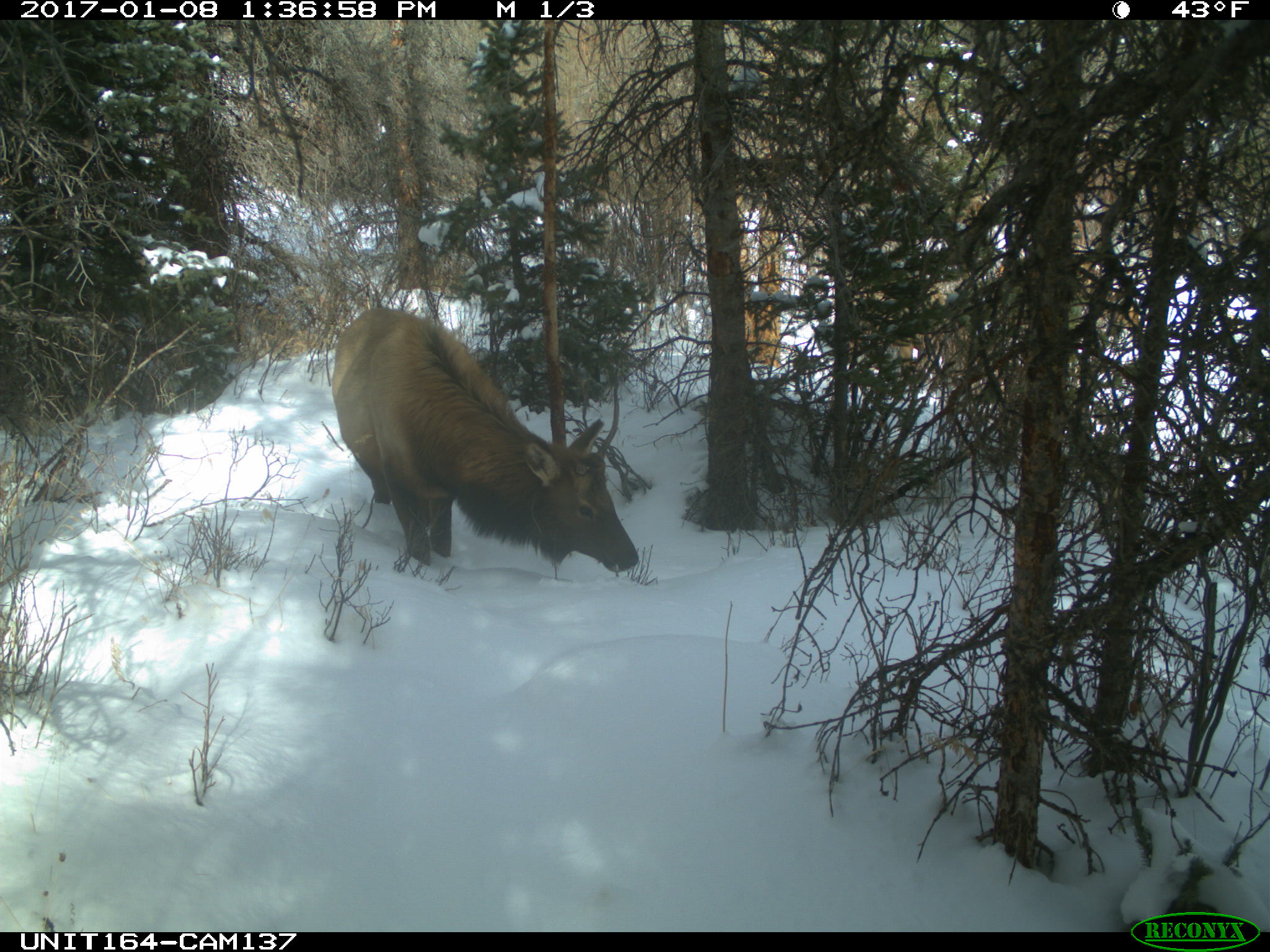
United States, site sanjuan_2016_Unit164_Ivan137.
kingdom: Animalia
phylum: Chordata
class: Mammalia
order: Artiodactyla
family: Cervidae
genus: Cervus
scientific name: Cervus elaphus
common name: red deer